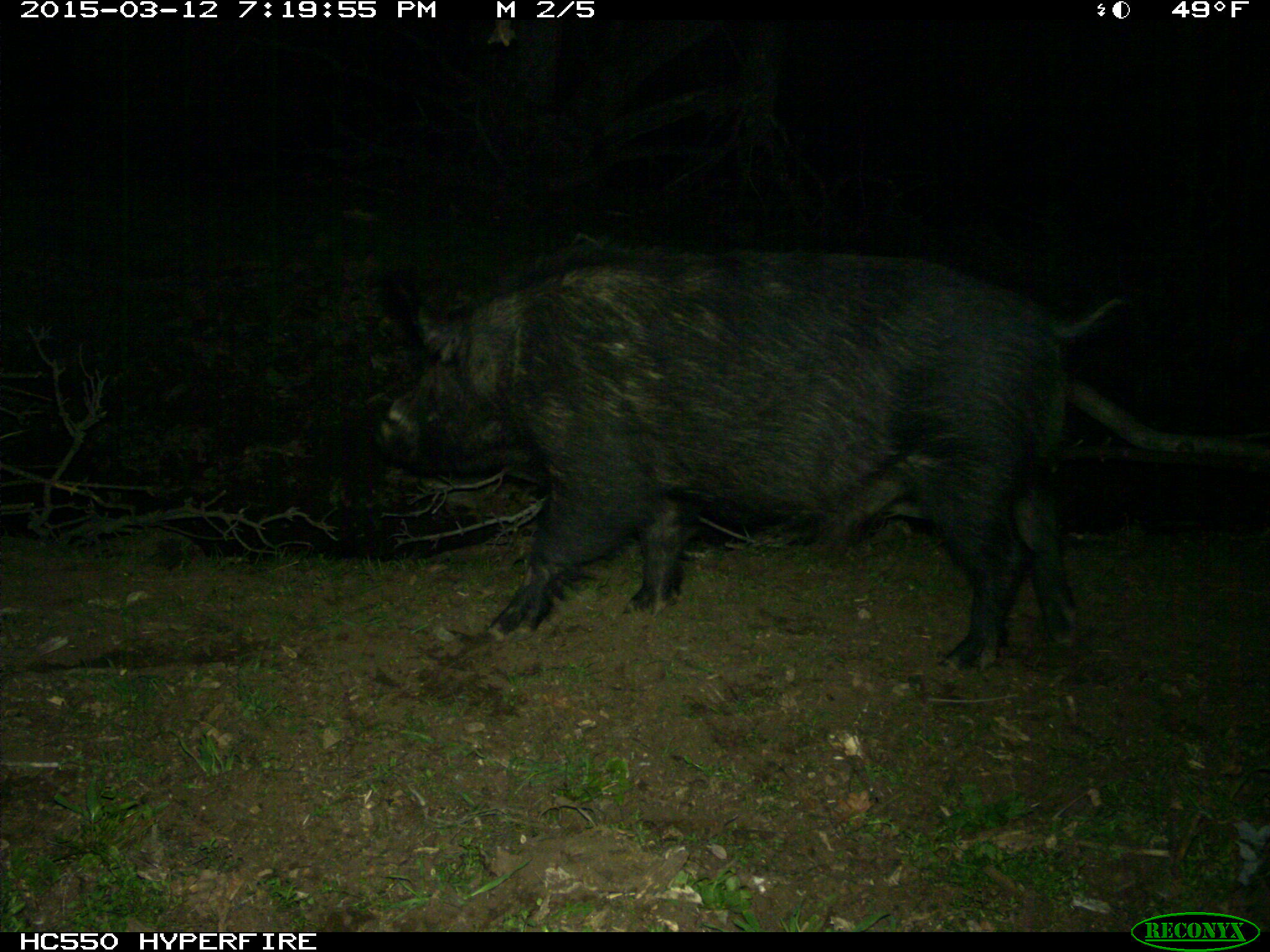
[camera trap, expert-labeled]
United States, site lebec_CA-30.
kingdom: Animalia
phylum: Chordata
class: Mammalia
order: Artiodactyla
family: Suidae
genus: Sus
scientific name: Sus scrofa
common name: wild boar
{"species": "Sus scrofa (wild boar)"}